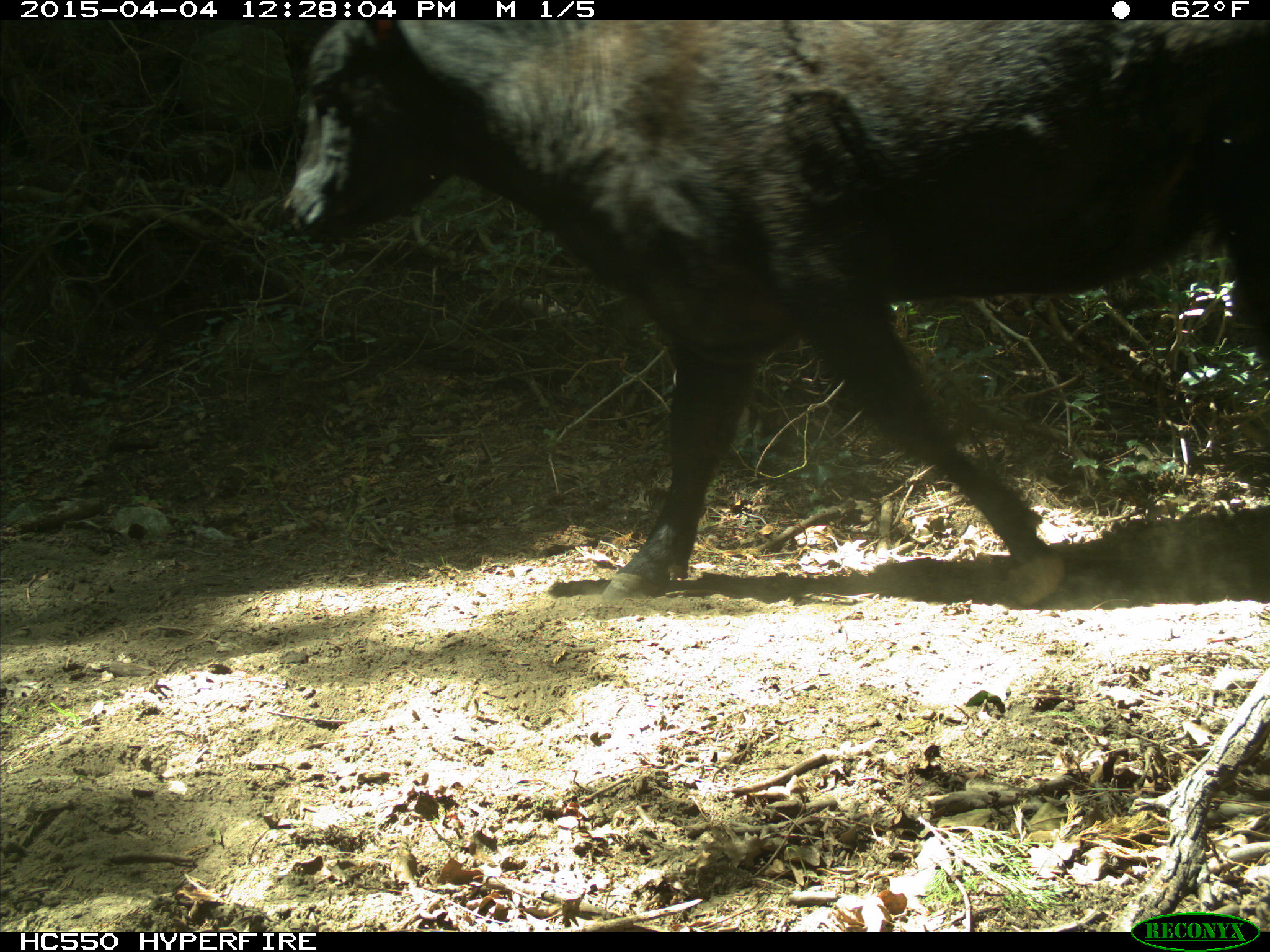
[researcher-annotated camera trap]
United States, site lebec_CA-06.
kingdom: Animalia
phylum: Chordata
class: Mammalia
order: Artiodactyla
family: Bovidae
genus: Bos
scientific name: Bos taurus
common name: domestic cow